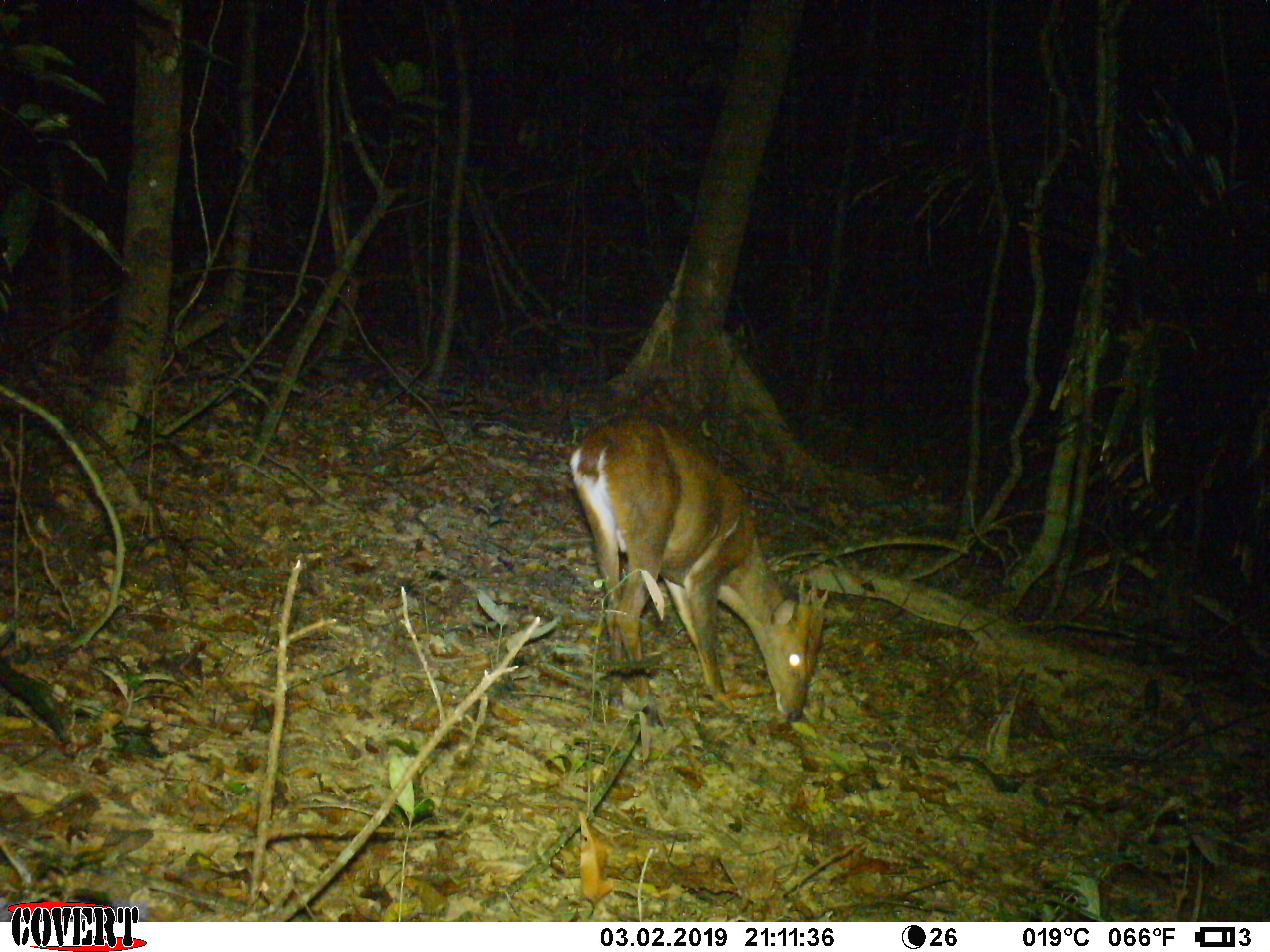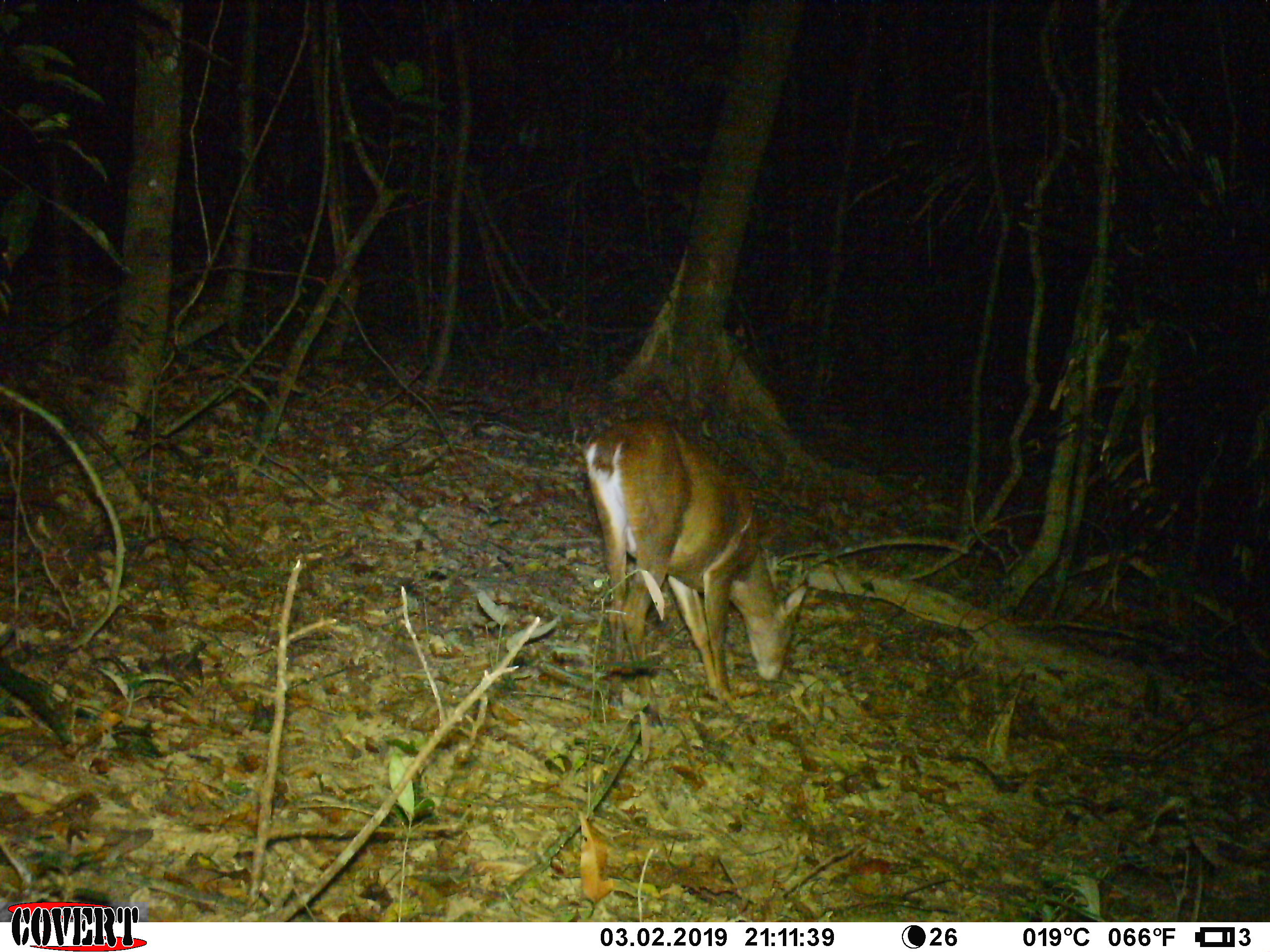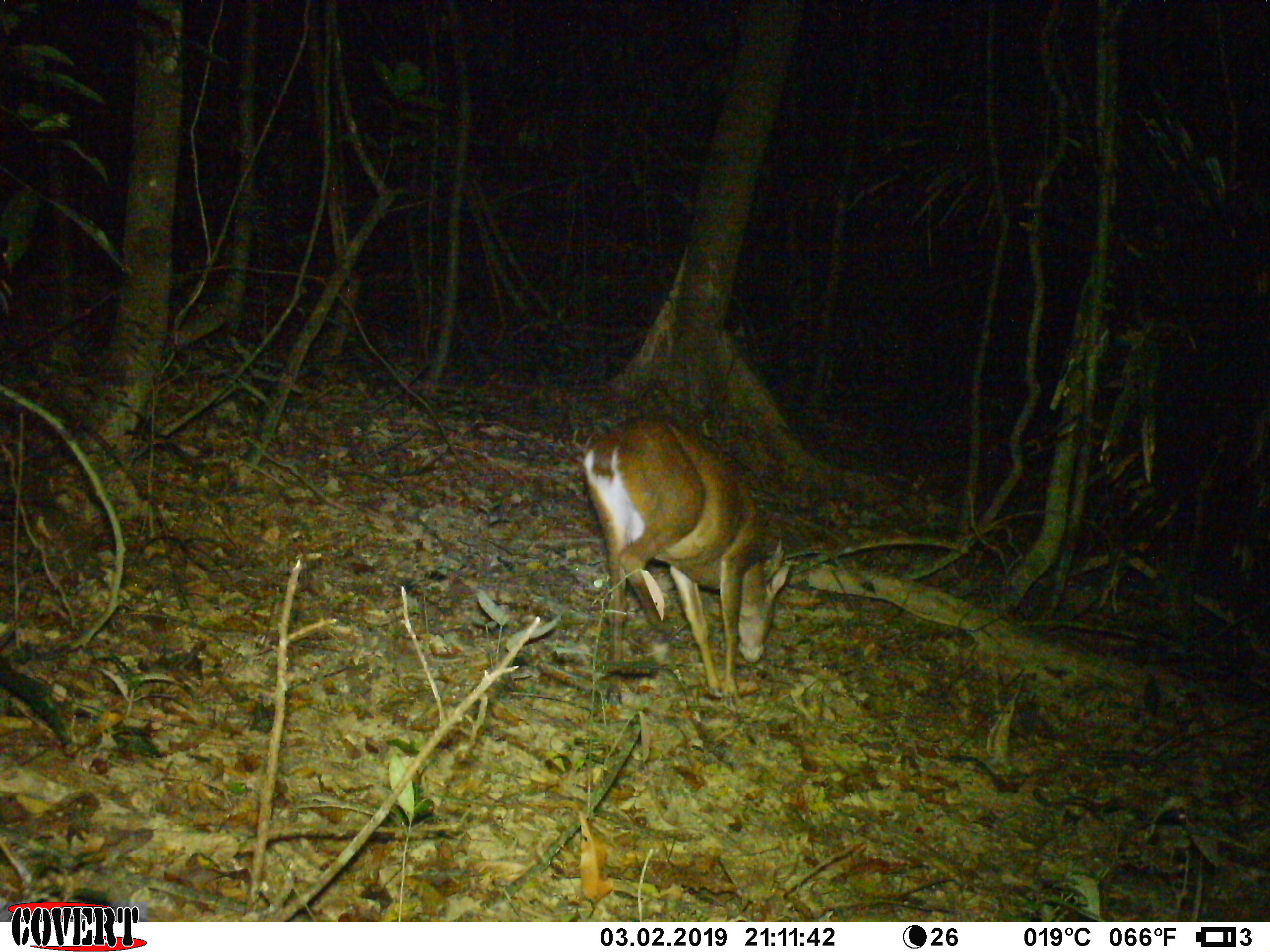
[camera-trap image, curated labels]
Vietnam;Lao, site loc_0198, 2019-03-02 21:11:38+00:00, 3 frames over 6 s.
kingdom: Animalia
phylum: Chordata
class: Mammalia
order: Artiodactyla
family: Cervidae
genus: Muntiacus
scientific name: Muntiacus vuquangensis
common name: large-antlered muntjac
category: large antlered muntjac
Large antlered muntjac (large-antlered muntjac) (Muntiacus vuquangensis). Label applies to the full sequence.